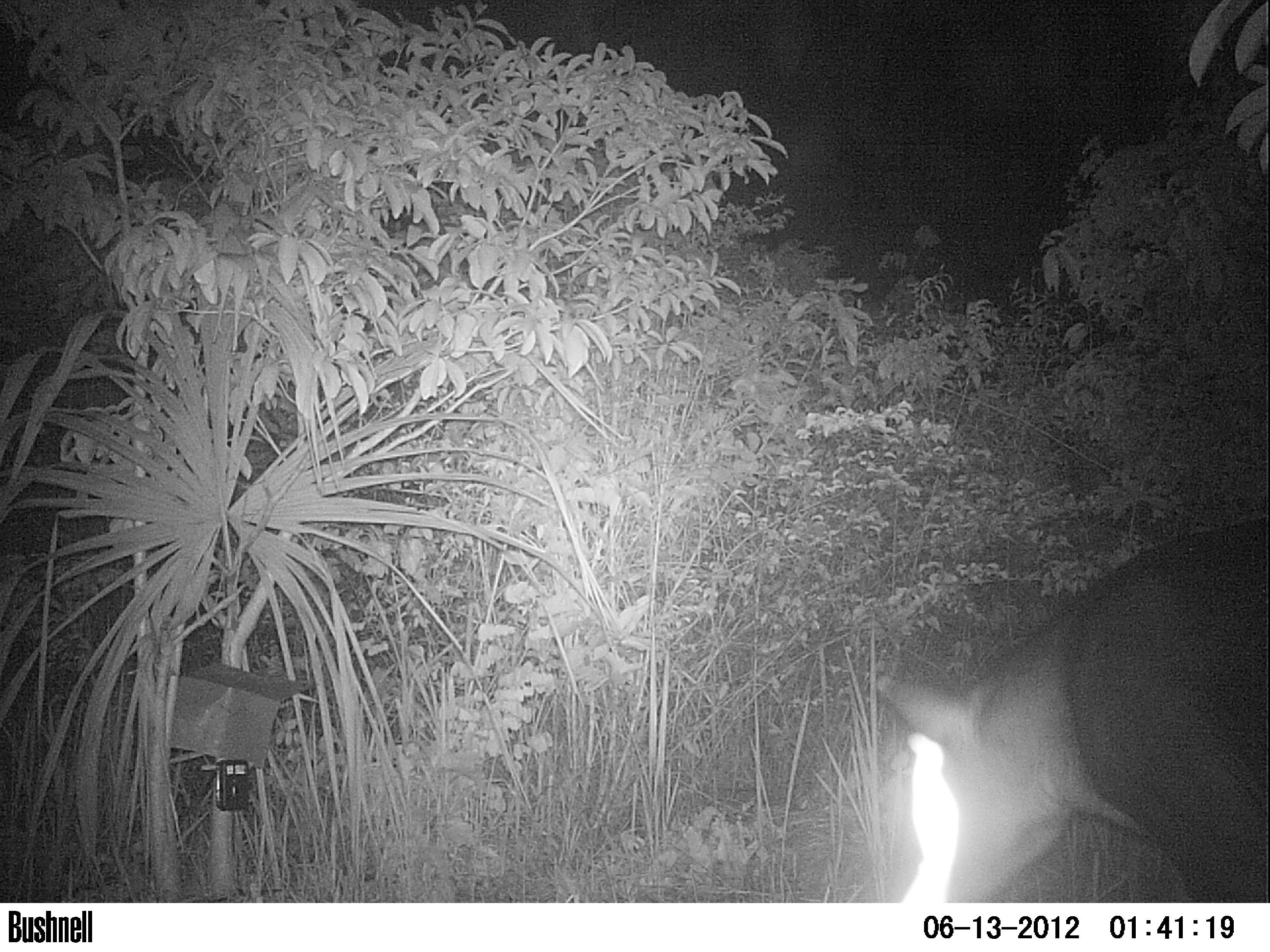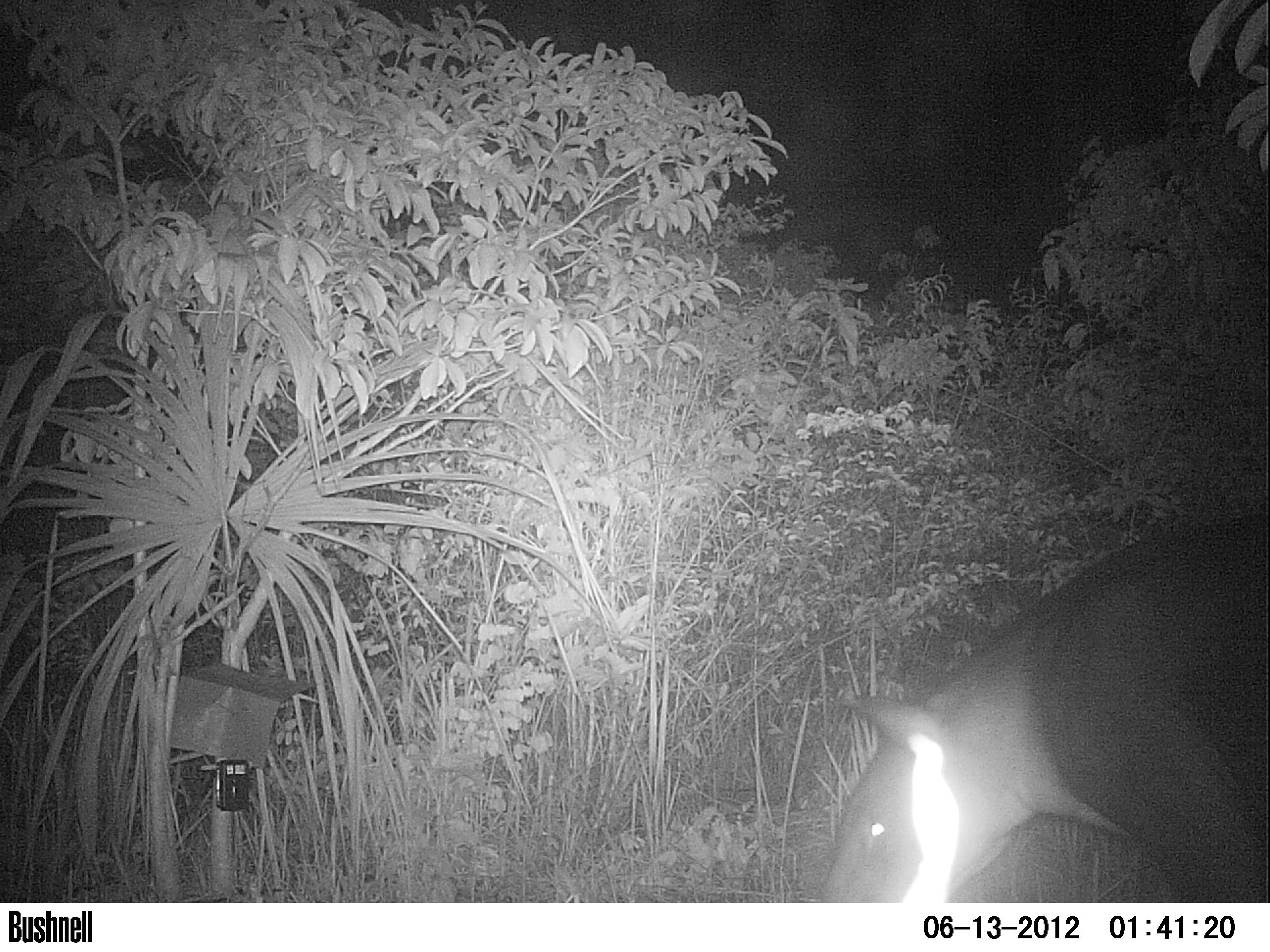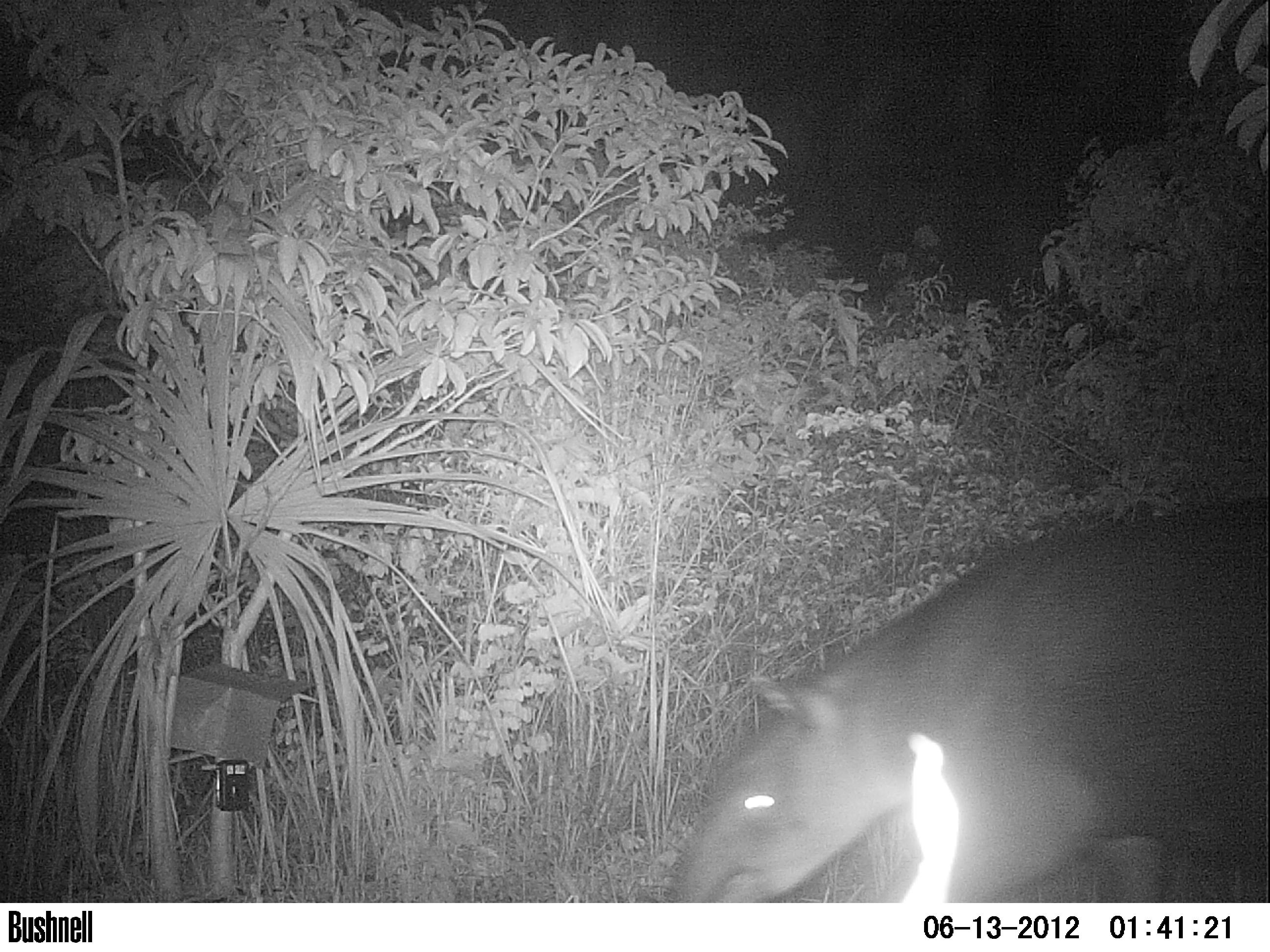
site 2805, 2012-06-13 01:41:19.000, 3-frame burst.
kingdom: Animalia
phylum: Chordata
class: Mammalia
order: Perissodactyla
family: Tapiridae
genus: Tapirus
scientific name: Tapirus bairdii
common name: baird's tapir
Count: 1.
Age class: adult.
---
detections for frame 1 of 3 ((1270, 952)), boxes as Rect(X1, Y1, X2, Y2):
tapirus bairdii: Rect(868, 509, 1268, 901)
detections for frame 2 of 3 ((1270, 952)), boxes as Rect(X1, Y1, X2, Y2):
tapirus bairdii: Rect(814, 504, 1269, 901)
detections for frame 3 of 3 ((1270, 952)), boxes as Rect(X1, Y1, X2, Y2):
tapirus bairdii: Rect(660, 494, 1270, 901)